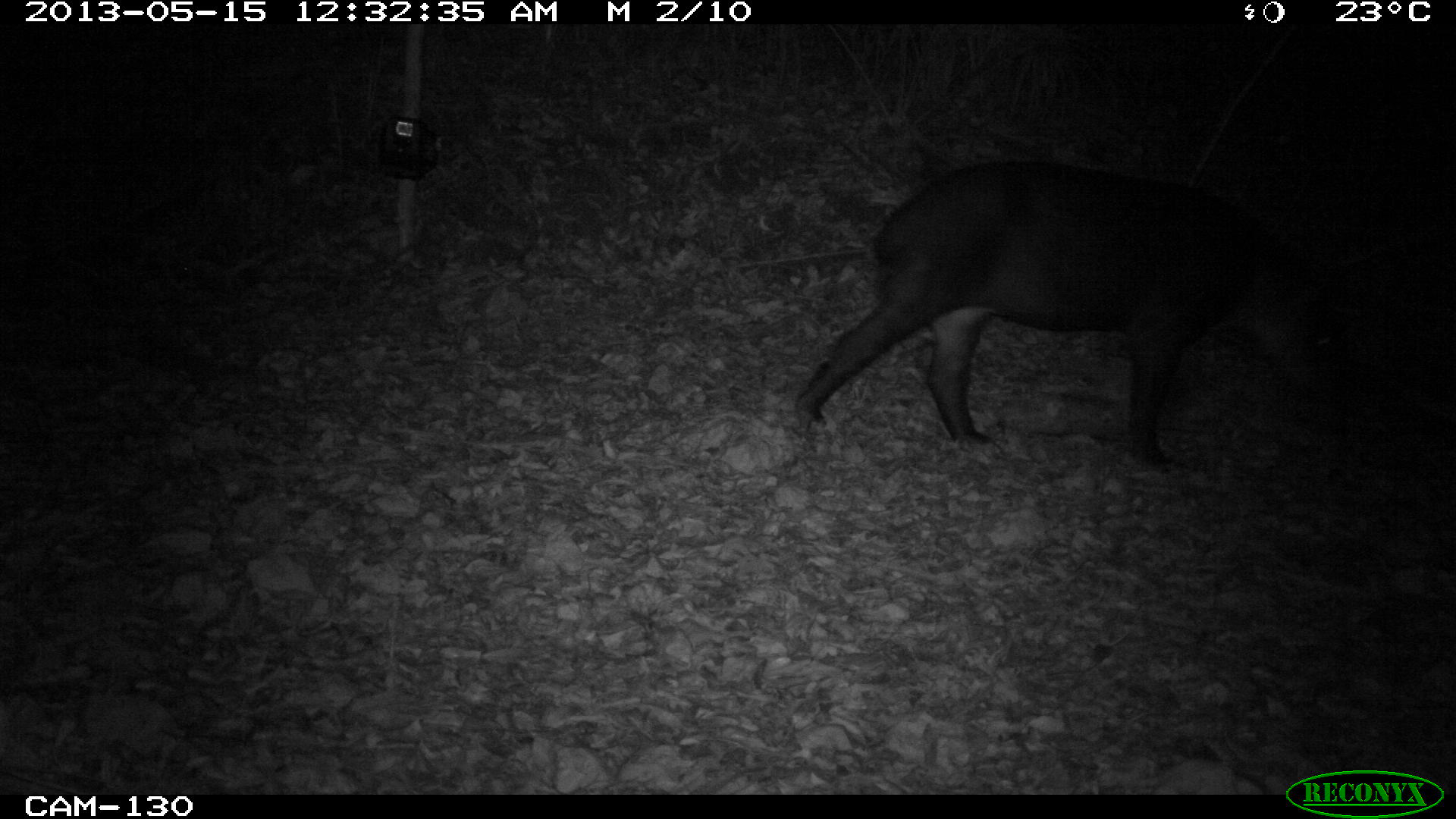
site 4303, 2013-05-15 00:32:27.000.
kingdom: Animalia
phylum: Chordata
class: Mammalia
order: Perissodactyla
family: Tapiridae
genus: Tapirus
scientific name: Tapirus bairdii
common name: baird's tapir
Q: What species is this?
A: Tapirus bairdii (baird's tapir).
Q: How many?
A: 1.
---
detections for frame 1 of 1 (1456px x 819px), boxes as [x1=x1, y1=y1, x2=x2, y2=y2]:
tapirus bairdii: [x1=790, y1=157, x2=1345, y2=471]